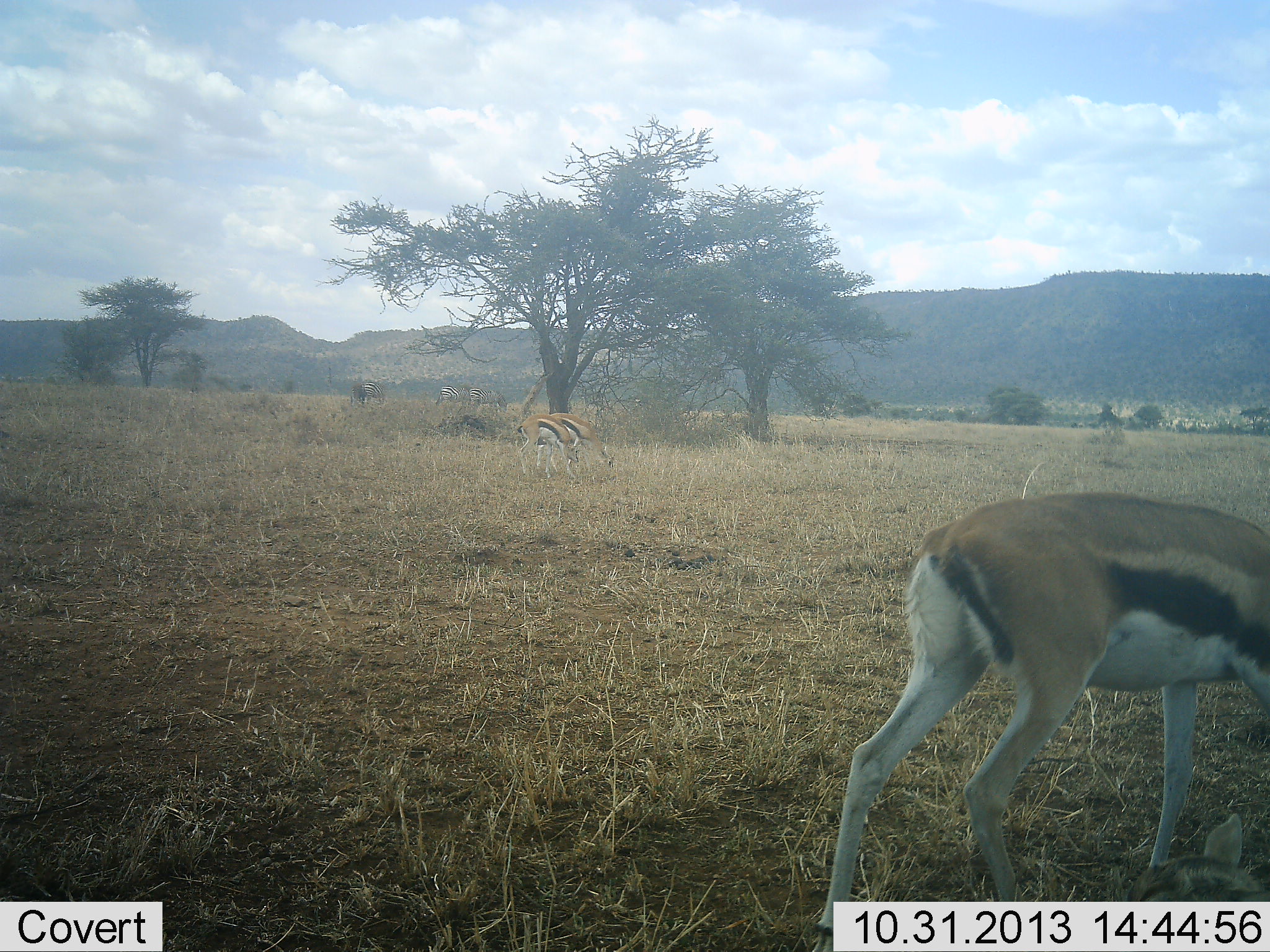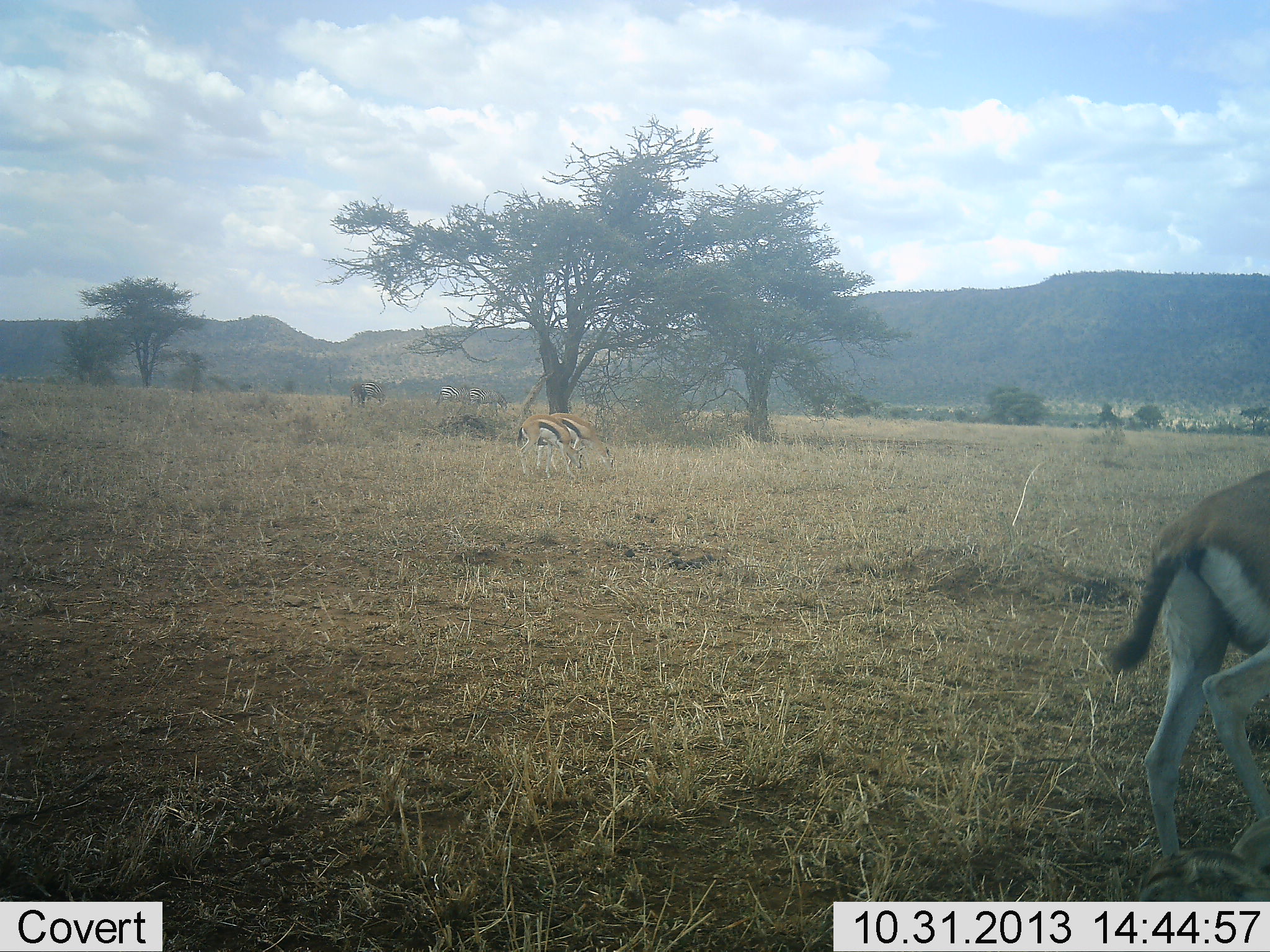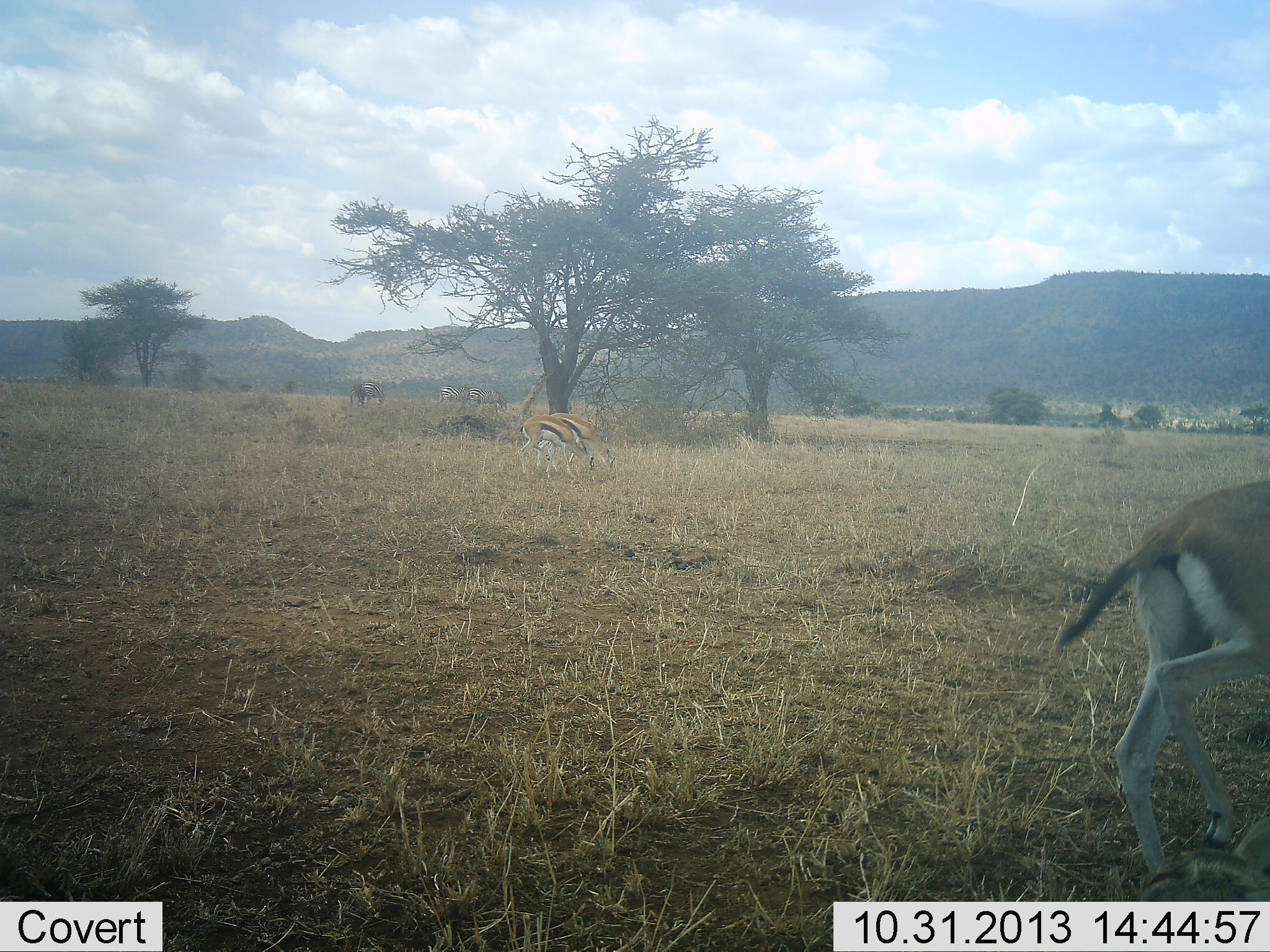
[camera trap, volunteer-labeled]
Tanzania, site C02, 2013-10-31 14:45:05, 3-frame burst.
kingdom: Animalia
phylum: Chordata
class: Mammalia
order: Artiodactyla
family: Bovidae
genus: Eudorcas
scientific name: Eudorcas thomsonii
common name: thomson's gazelle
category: gazellethomsons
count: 3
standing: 30%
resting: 0%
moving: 60%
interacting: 0%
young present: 0%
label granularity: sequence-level